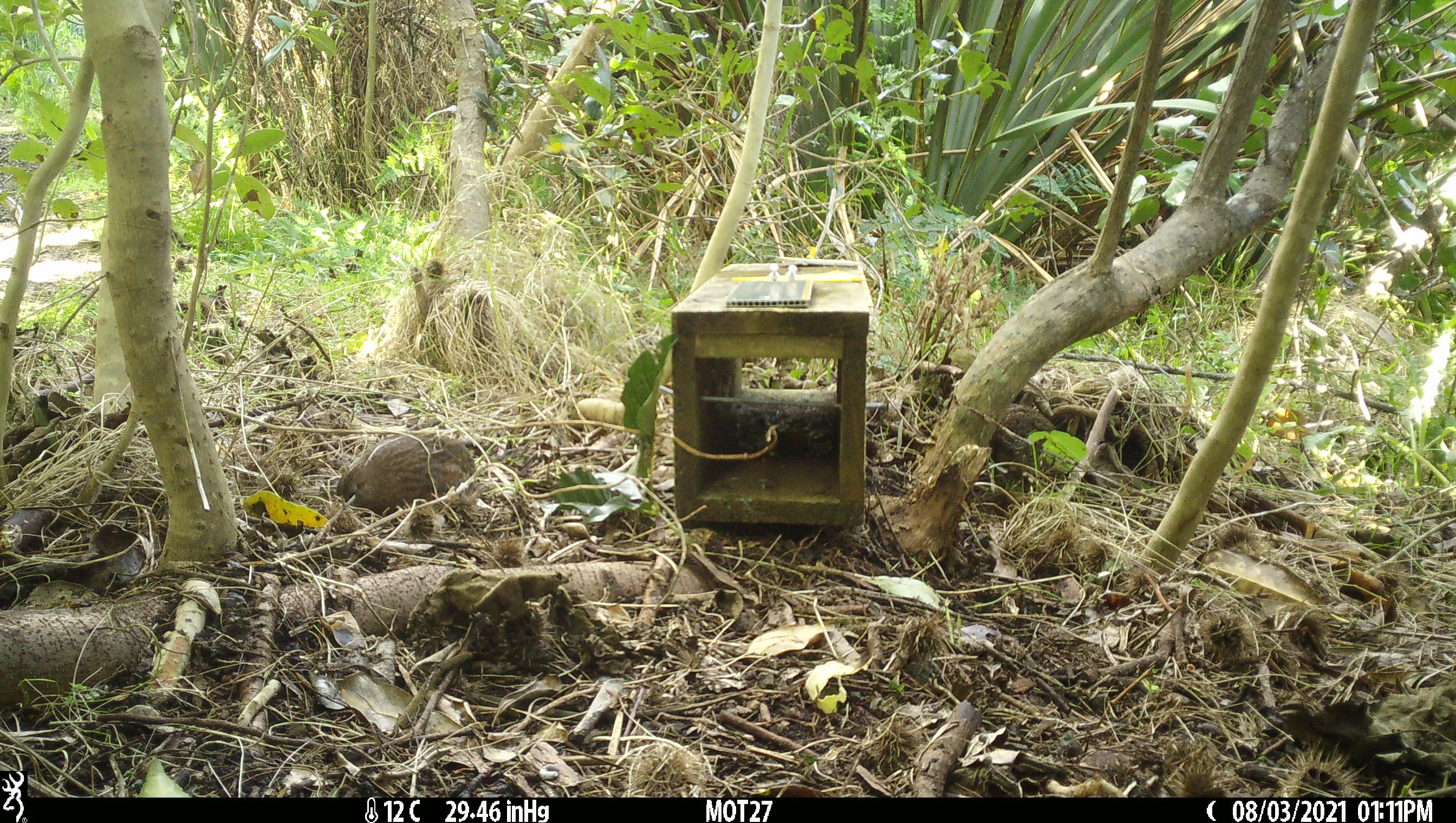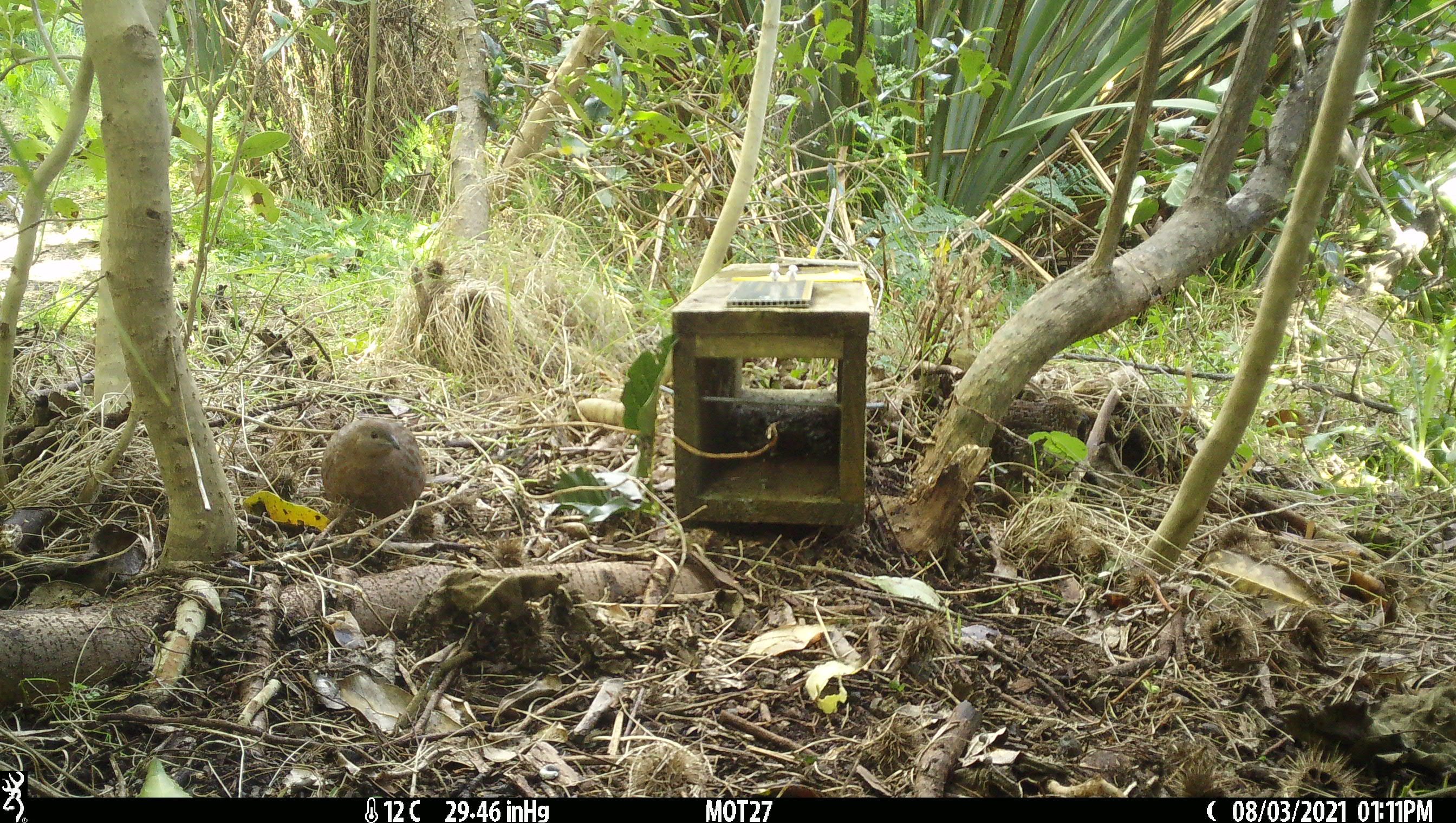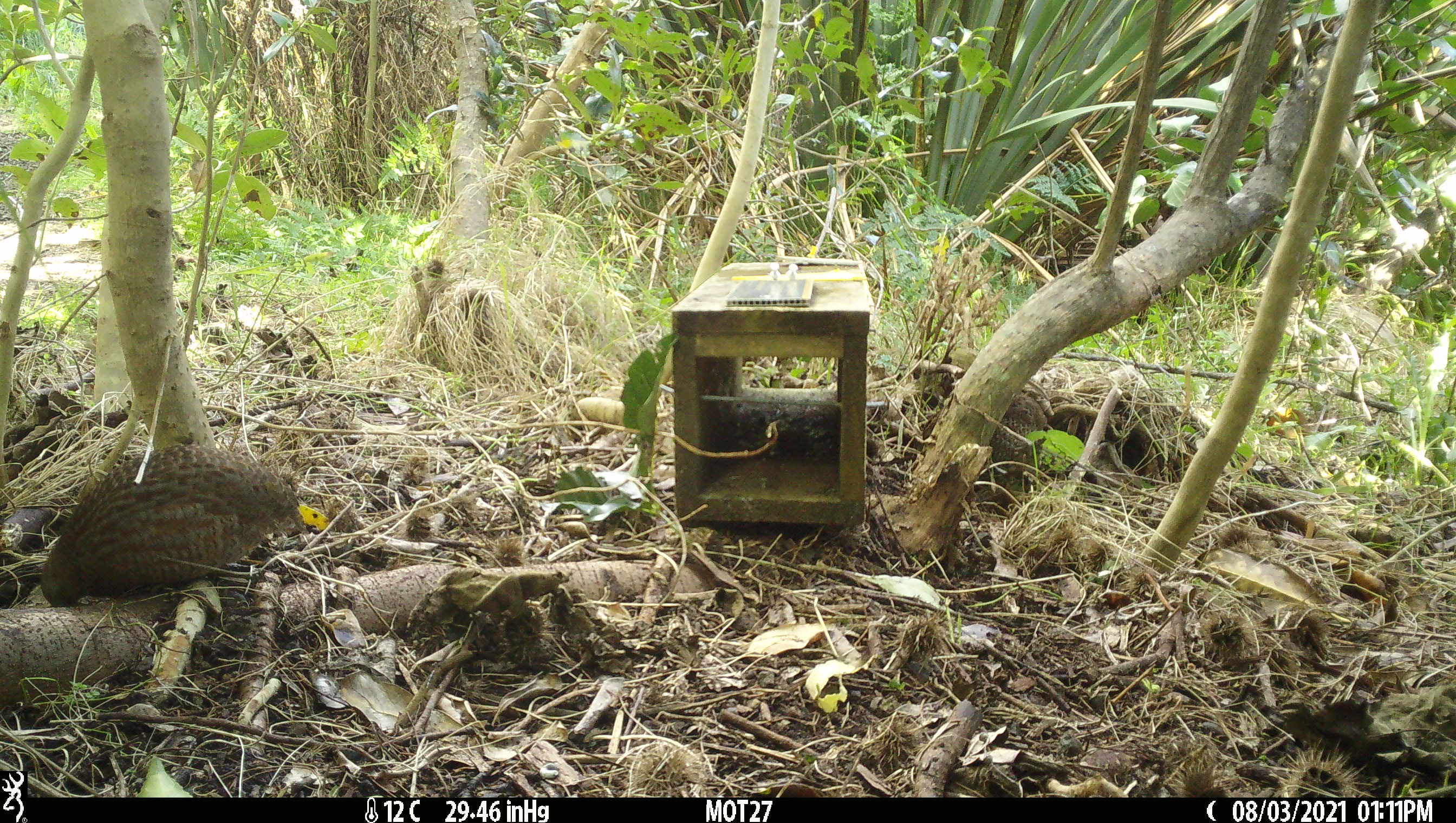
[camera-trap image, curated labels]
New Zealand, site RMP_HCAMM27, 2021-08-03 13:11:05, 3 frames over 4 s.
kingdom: Animalia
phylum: Chordata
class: Aves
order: Galliformes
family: Phasianidae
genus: Synoicus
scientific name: Synoicus ypsilophorus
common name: brown quail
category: quail brown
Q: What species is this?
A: Quail brown (brown quail) (Synoicus ypsilophorus).